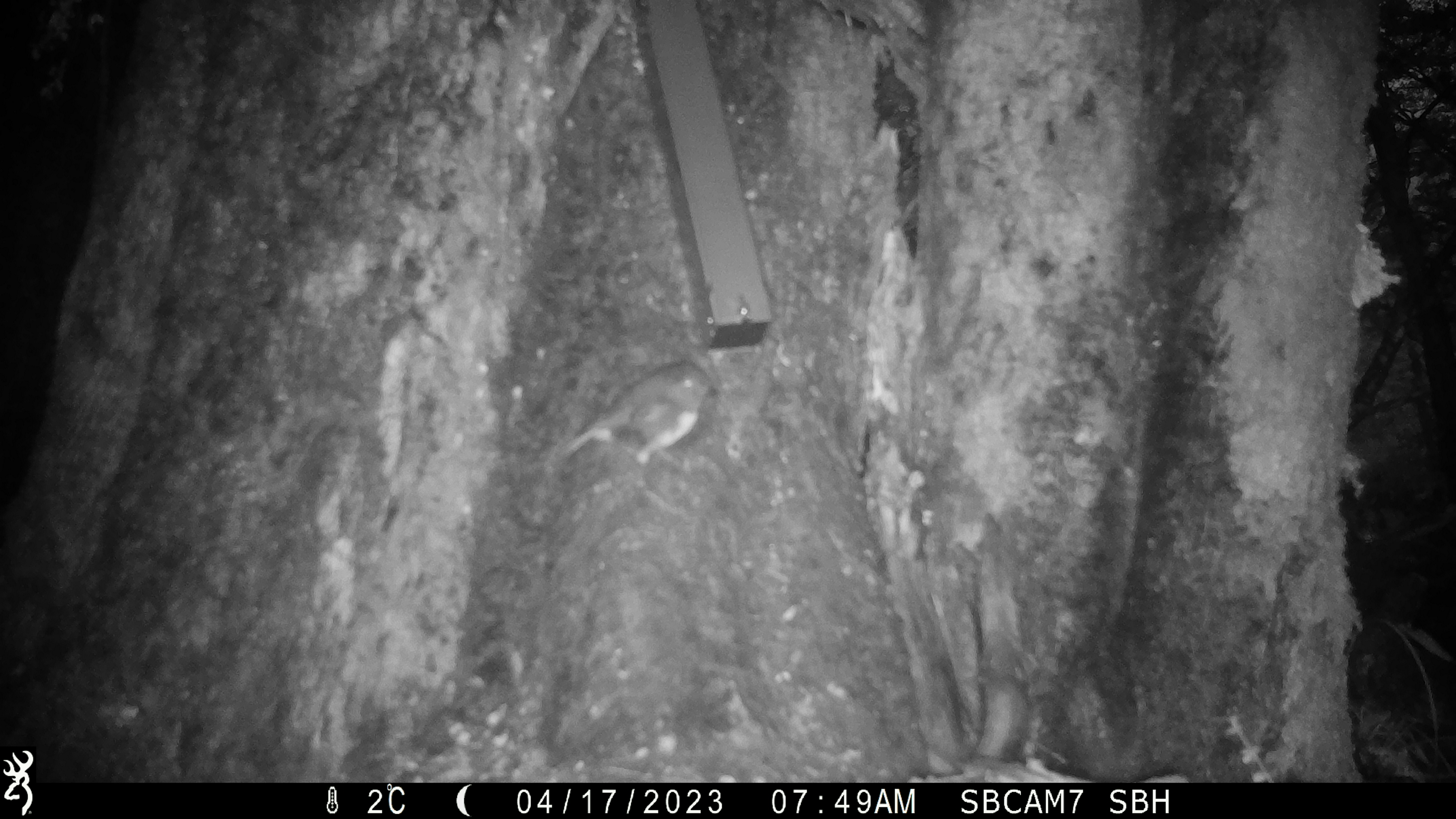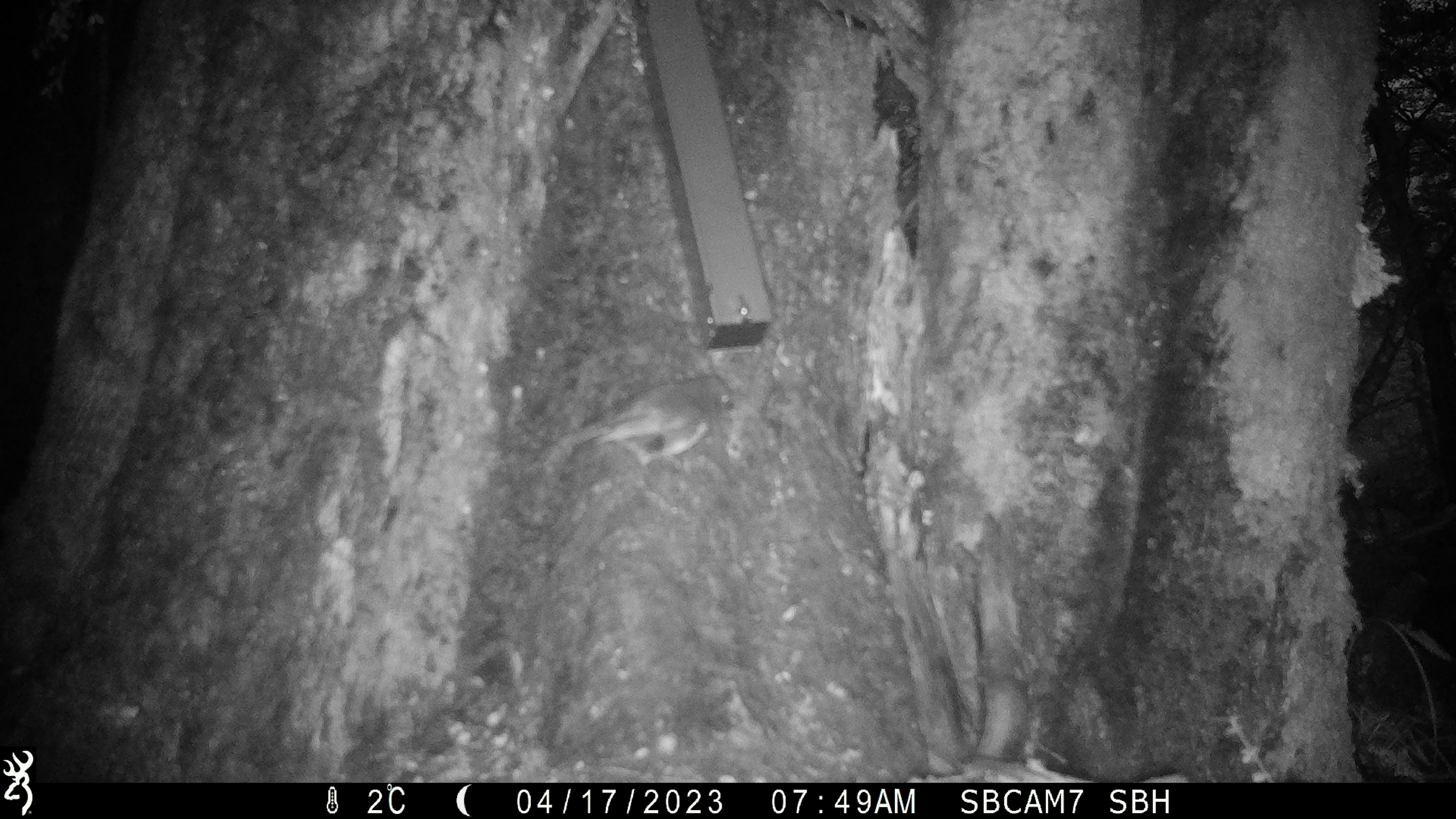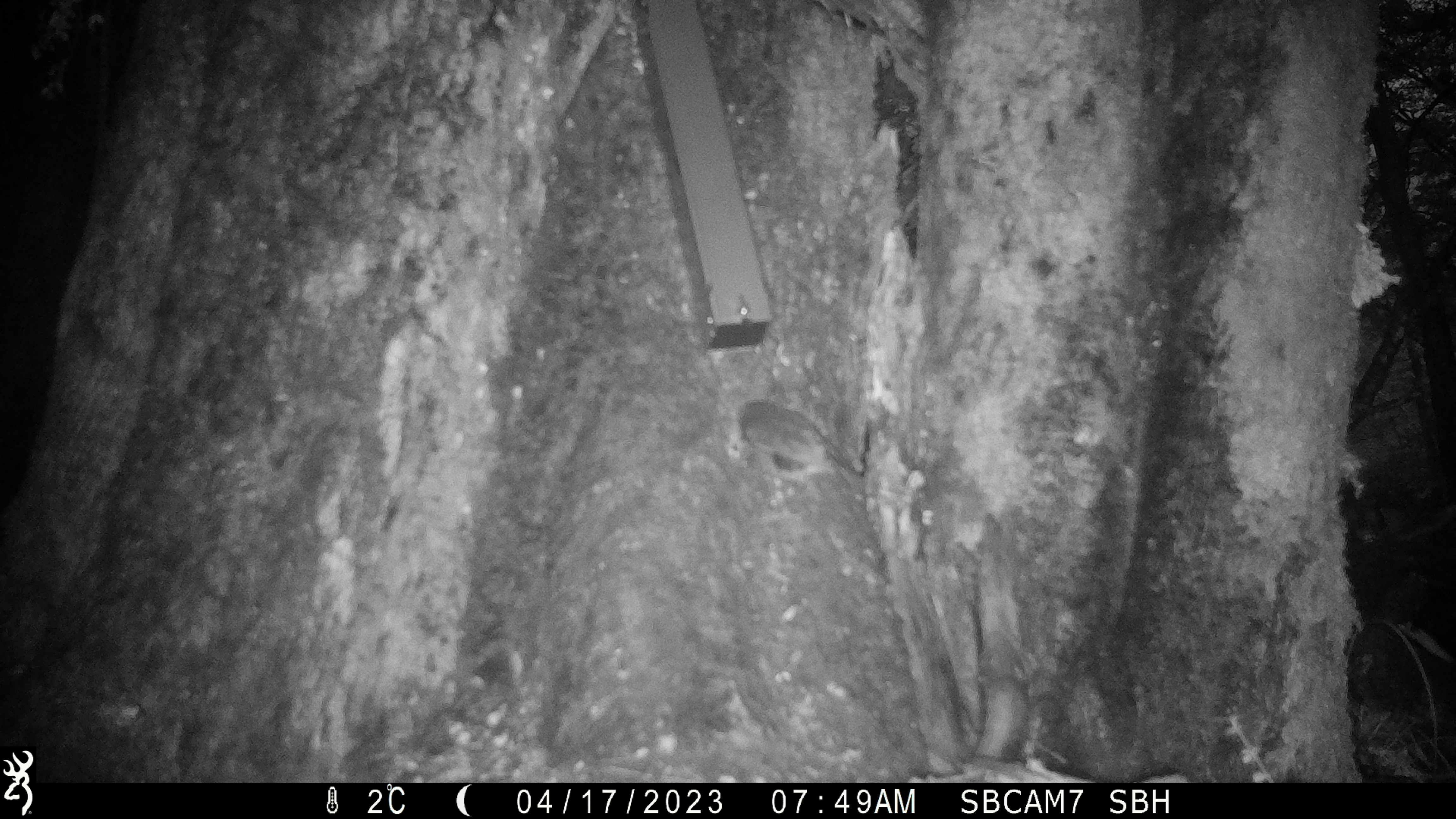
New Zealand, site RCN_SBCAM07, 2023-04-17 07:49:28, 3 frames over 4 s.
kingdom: Animalia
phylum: Chordata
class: Aves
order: Passeriformes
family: Petroicidae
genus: Petroica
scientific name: Petroica australis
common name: new zealand robin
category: robin